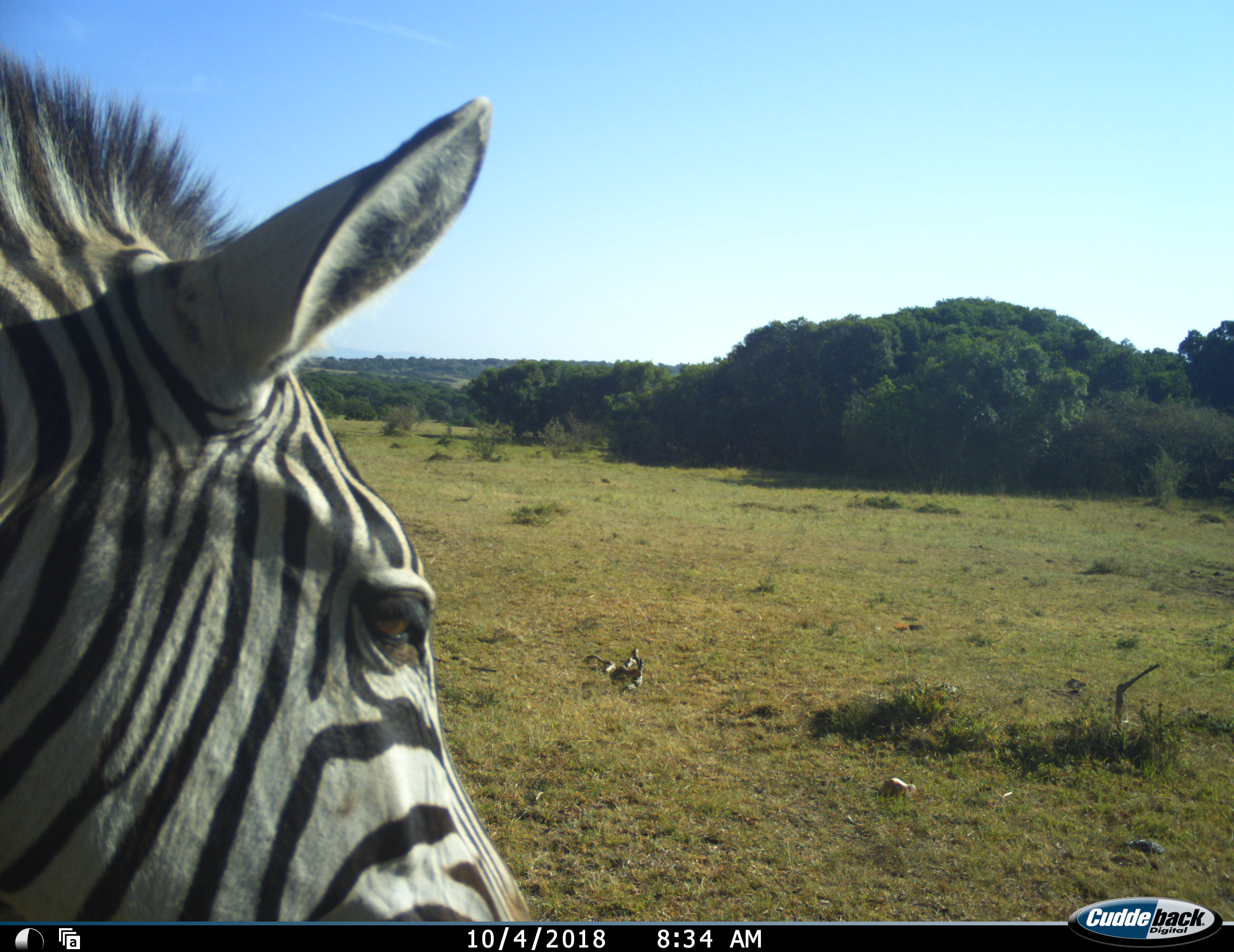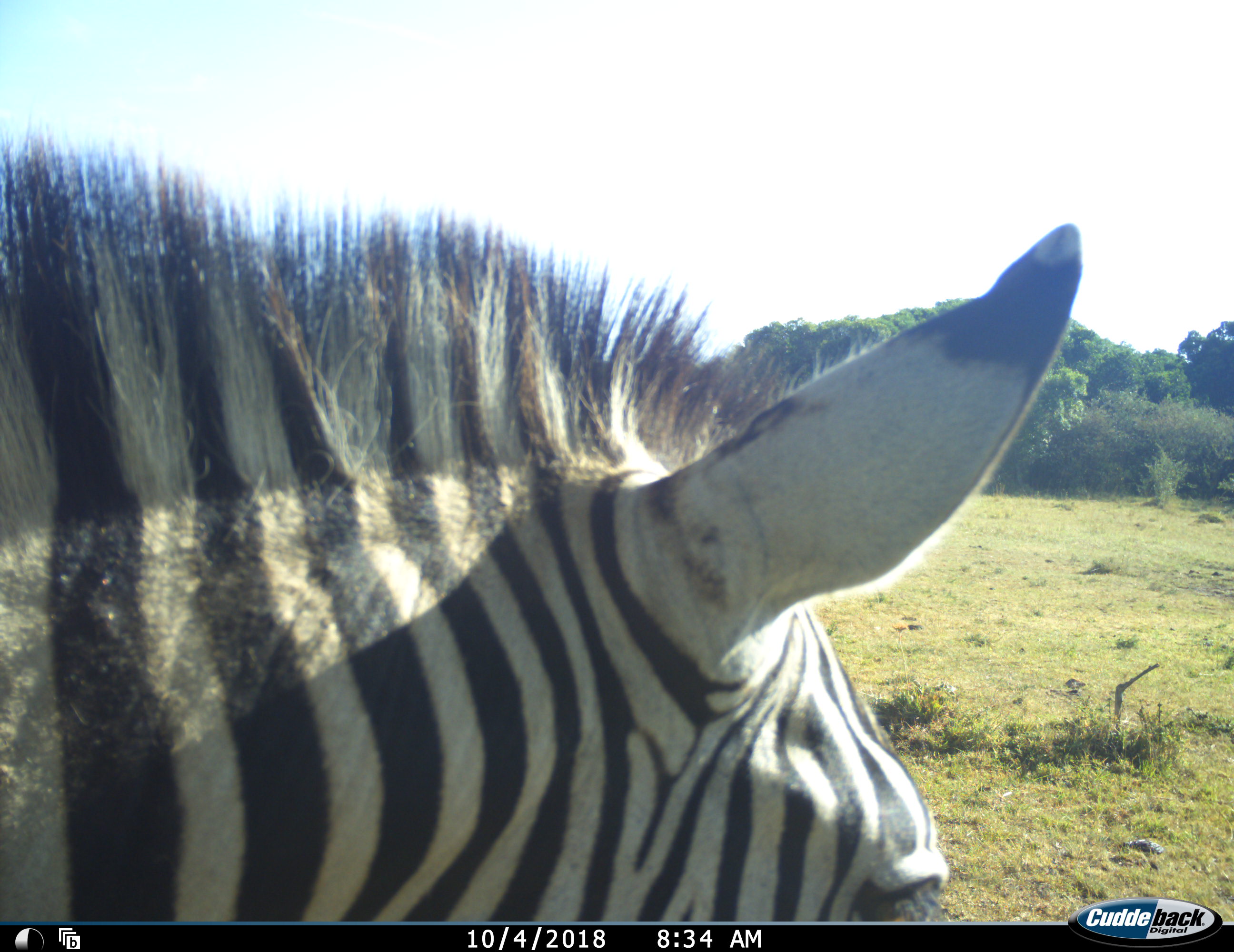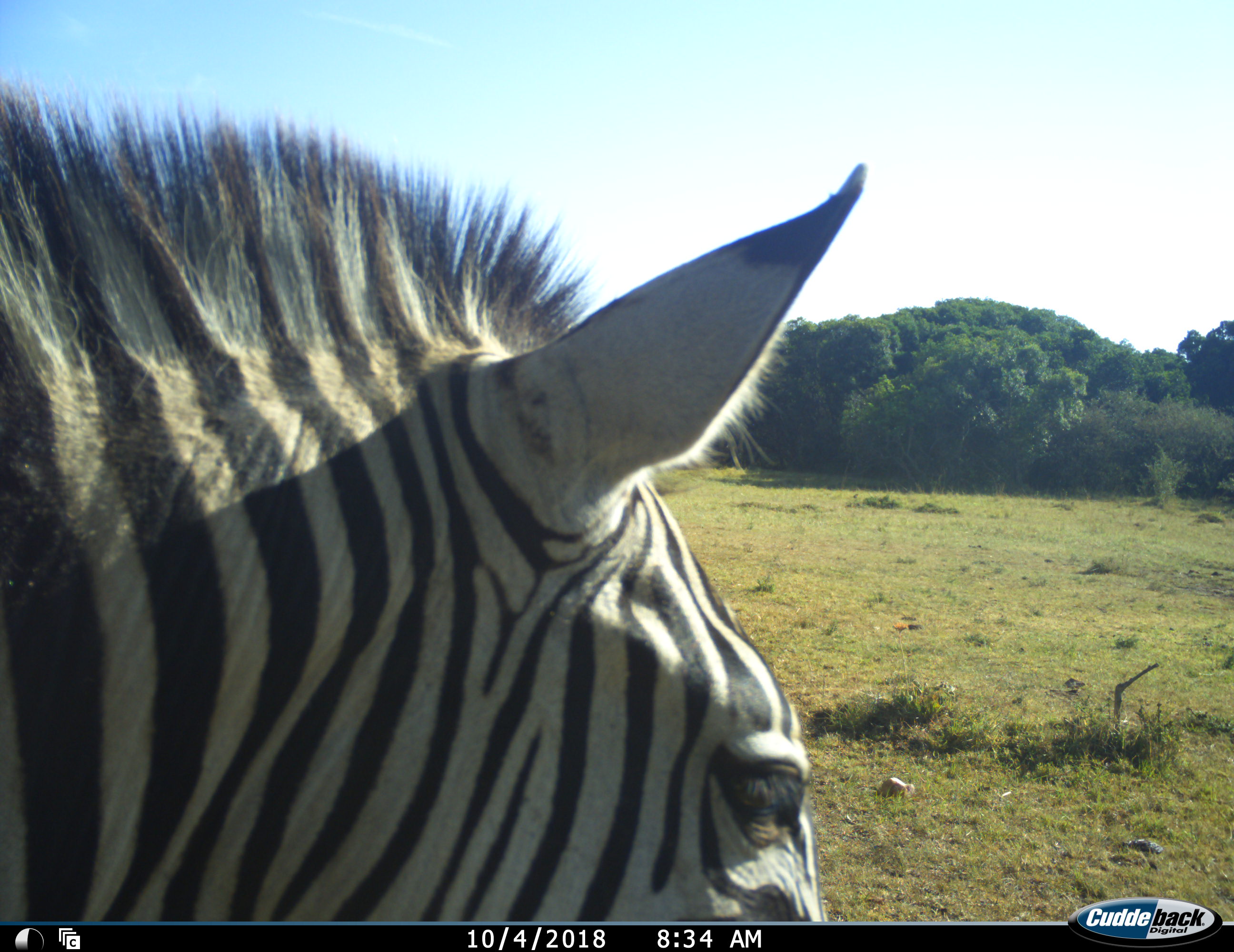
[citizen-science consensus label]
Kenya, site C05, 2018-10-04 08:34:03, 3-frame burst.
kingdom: Animalia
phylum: Chordata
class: Mammalia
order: Perissodactyla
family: Equidae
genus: Equus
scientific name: Equus quagga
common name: plains zebra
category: zebra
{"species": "zebra (plains zebra) (Equus quagga)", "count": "1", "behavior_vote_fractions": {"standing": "50%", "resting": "20%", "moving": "60%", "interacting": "0%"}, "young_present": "0%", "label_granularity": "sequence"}